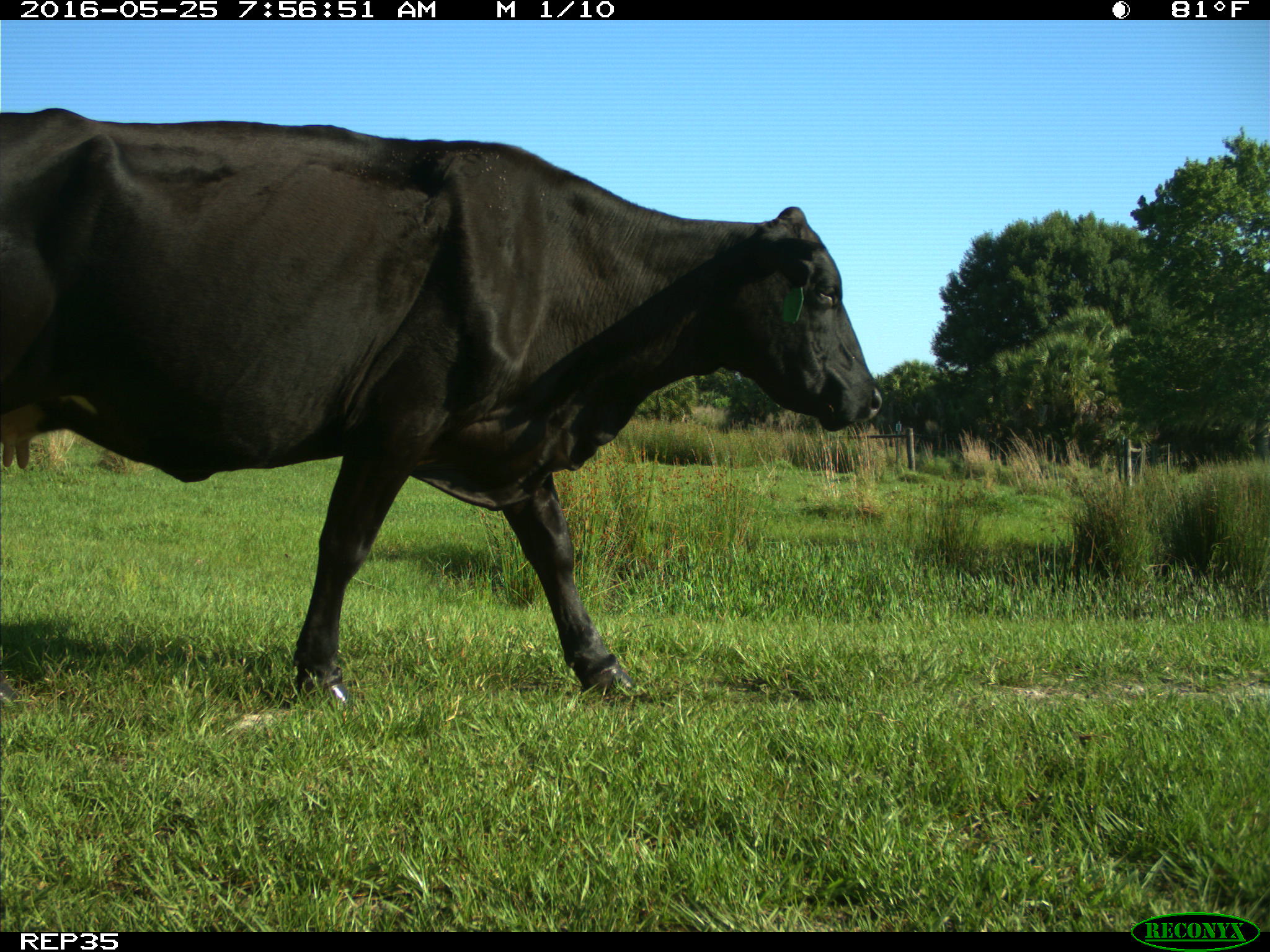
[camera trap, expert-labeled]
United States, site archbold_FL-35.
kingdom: Animalia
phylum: Chordata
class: Mammalia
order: Artiodactyla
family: Bovidae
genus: Bos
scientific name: Bos taurus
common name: domestic cow